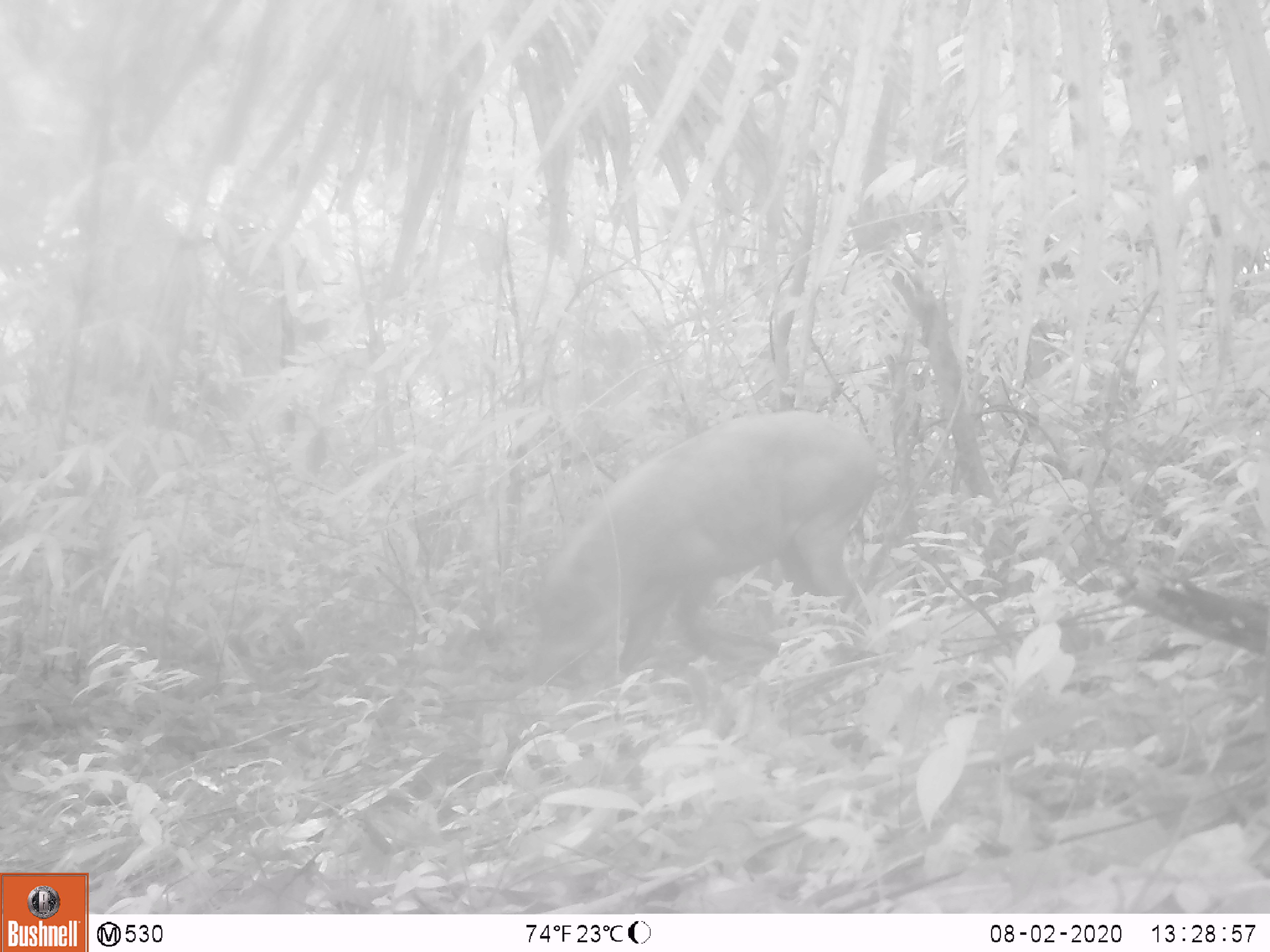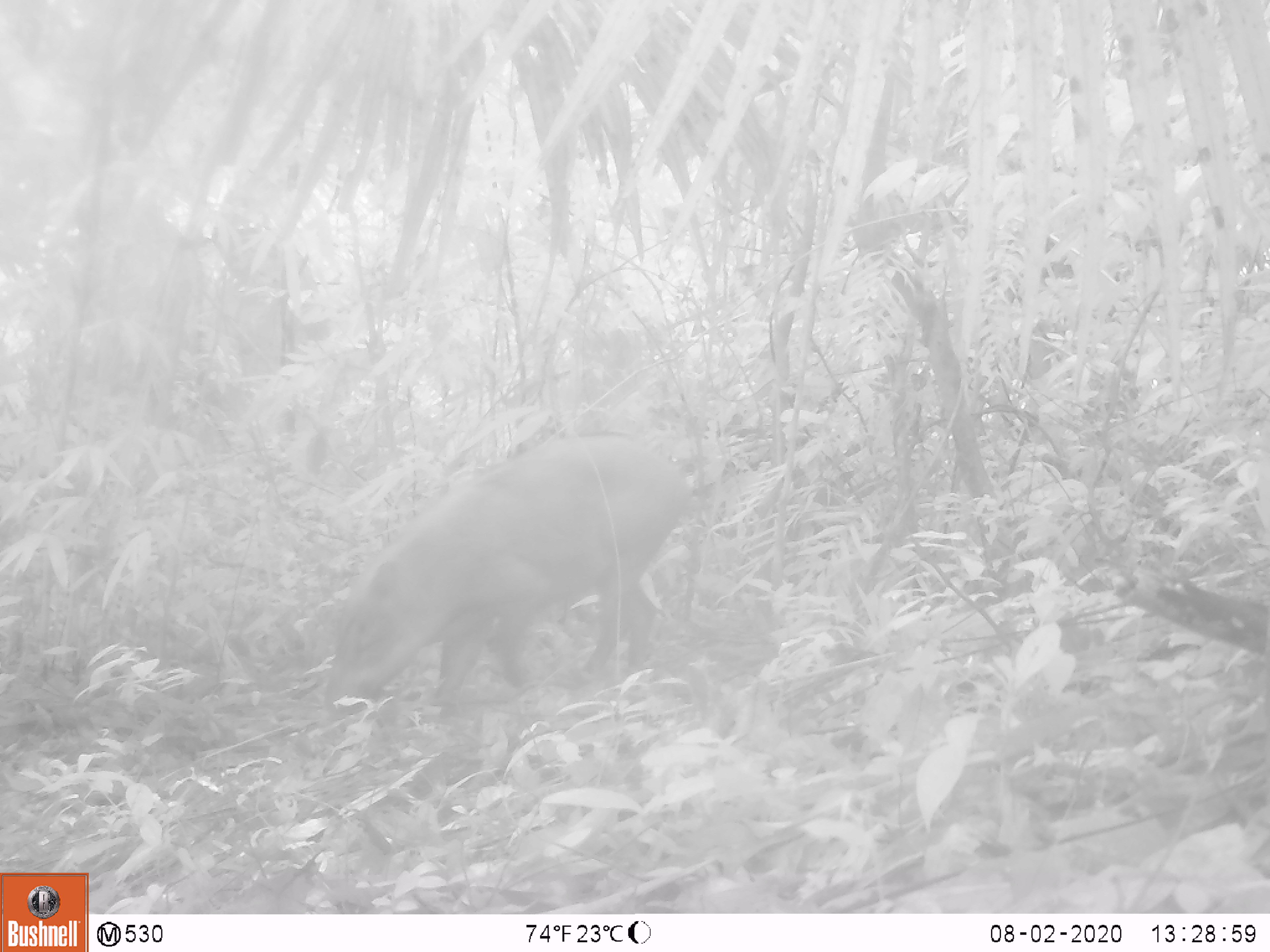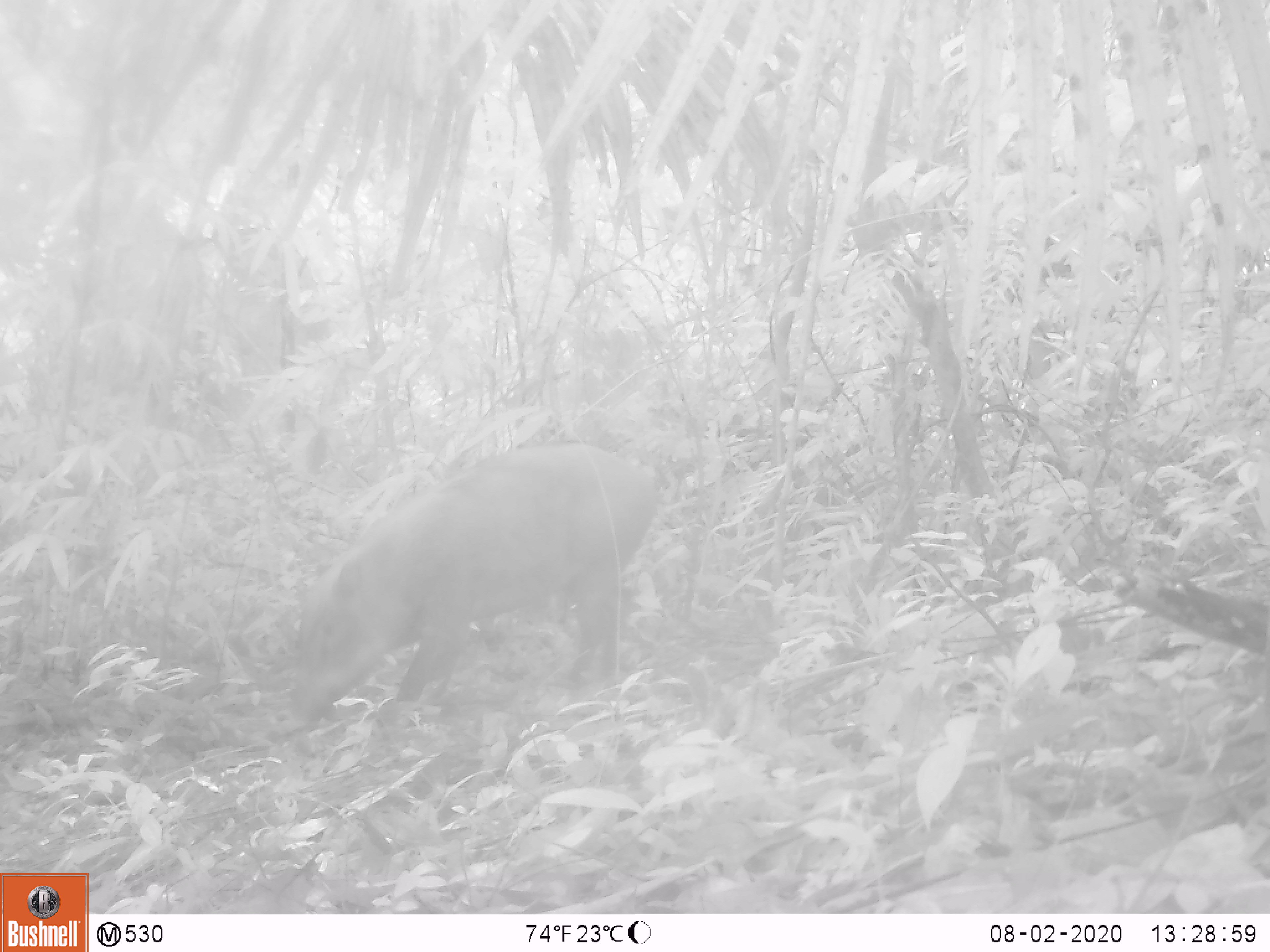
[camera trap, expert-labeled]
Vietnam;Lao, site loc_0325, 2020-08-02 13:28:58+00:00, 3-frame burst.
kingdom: Animalia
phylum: Chordata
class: Mammalia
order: Artiodactyla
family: Suidae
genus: Sus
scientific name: Sus scrofa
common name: eurasian wild pig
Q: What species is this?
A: Eurasian wild pig (Sus scrofa).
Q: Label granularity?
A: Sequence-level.